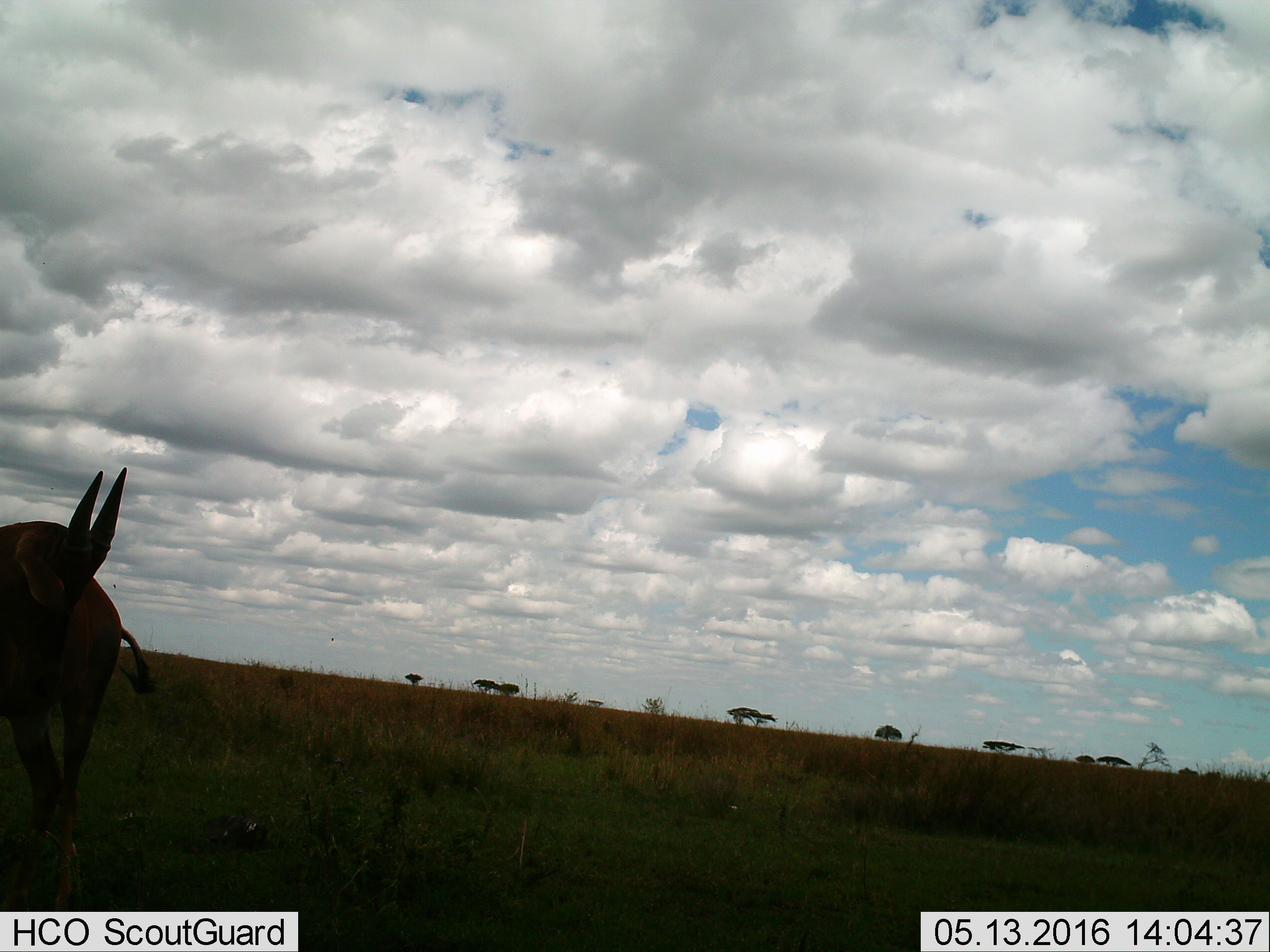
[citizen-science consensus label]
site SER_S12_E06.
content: unidentified animal